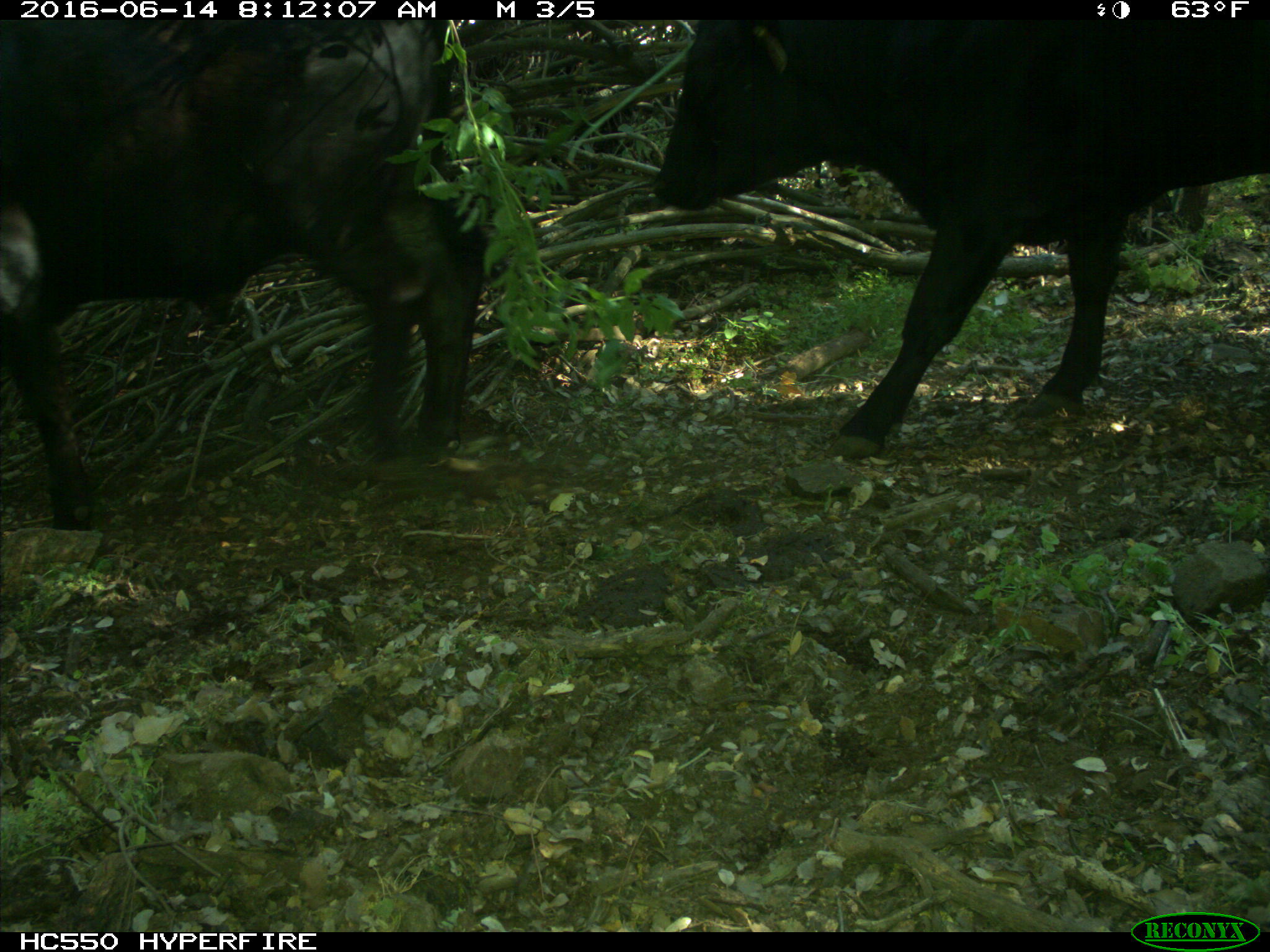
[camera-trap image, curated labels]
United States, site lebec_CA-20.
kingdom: Animalia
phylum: Chordata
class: Mammalia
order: Artiodactyla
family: Bovidae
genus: Bos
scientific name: Bos taurus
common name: domestic cow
Bos taurus (domestic cow).